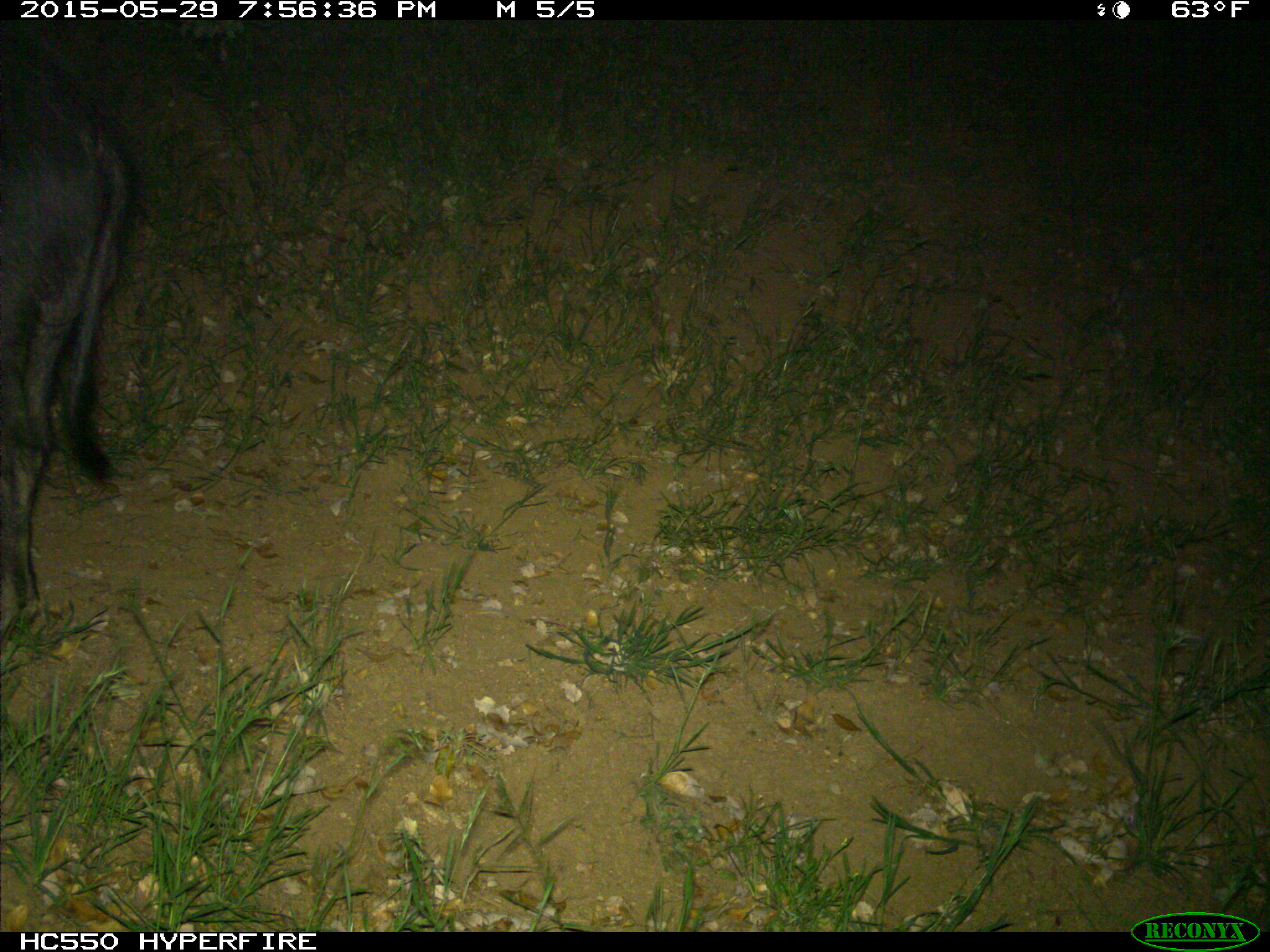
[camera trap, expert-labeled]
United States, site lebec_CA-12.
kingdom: Animalia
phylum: Chordata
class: Mammalia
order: Artiodactyla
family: Suidae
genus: Sus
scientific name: Sus scrofa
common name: wild boar